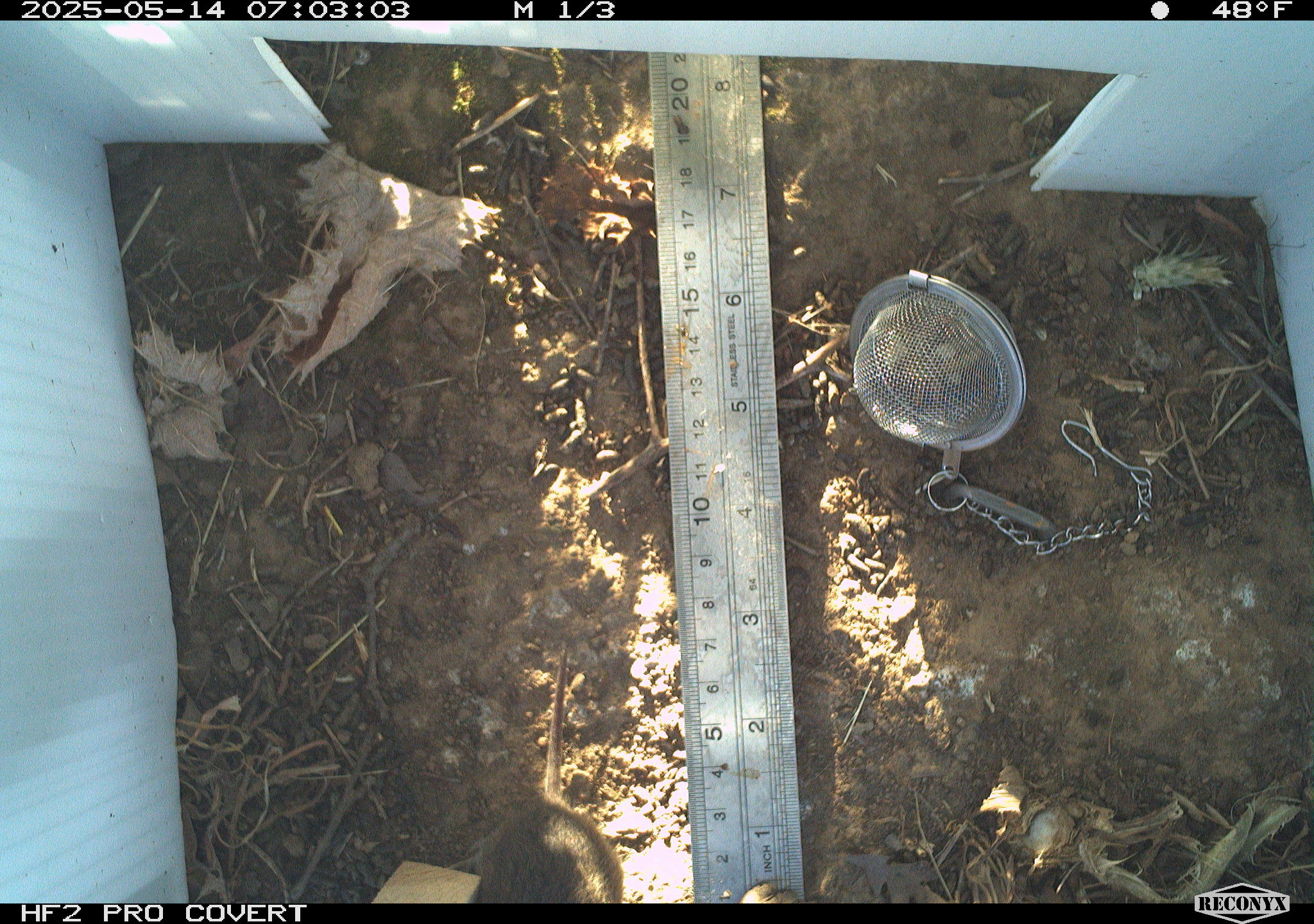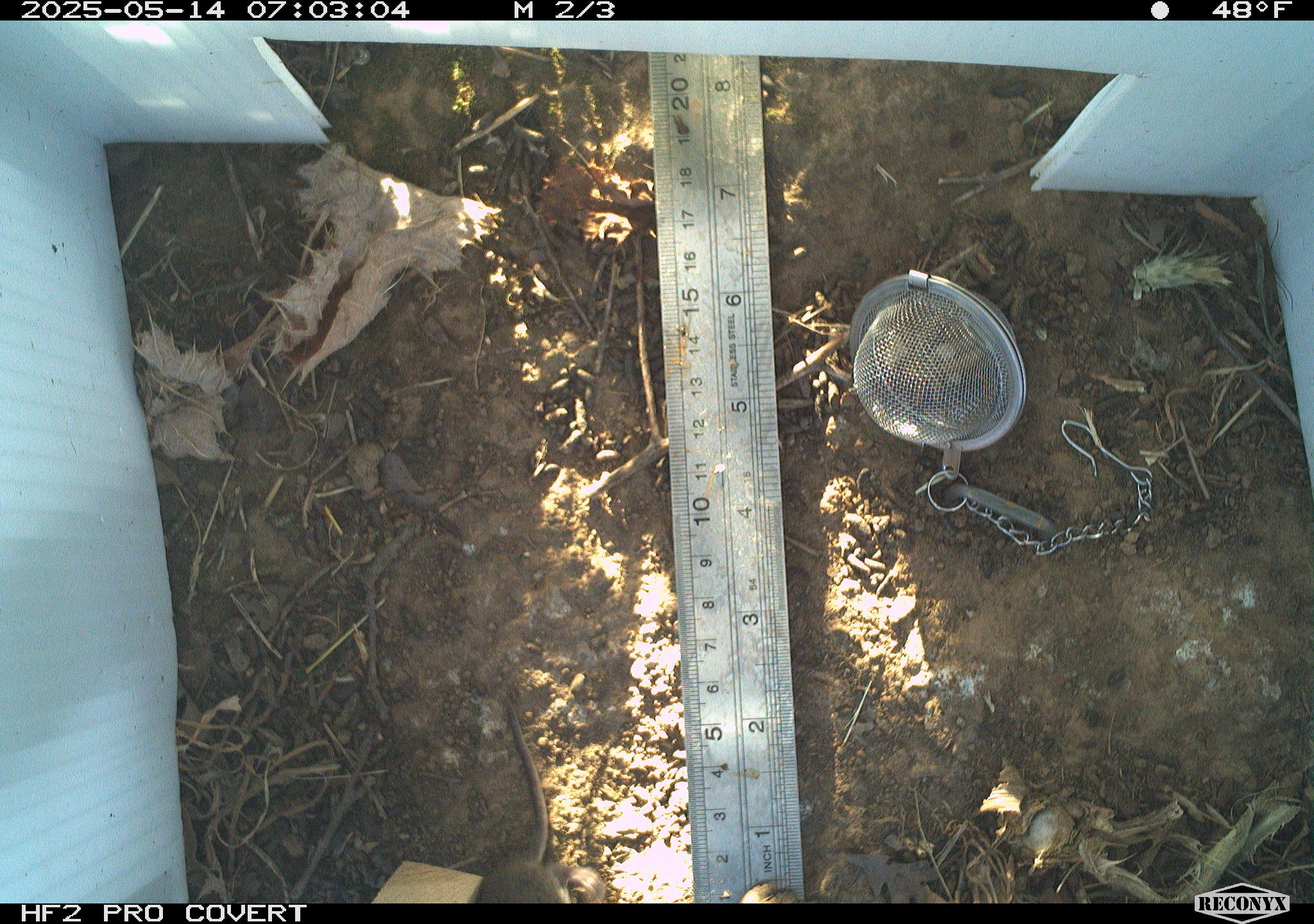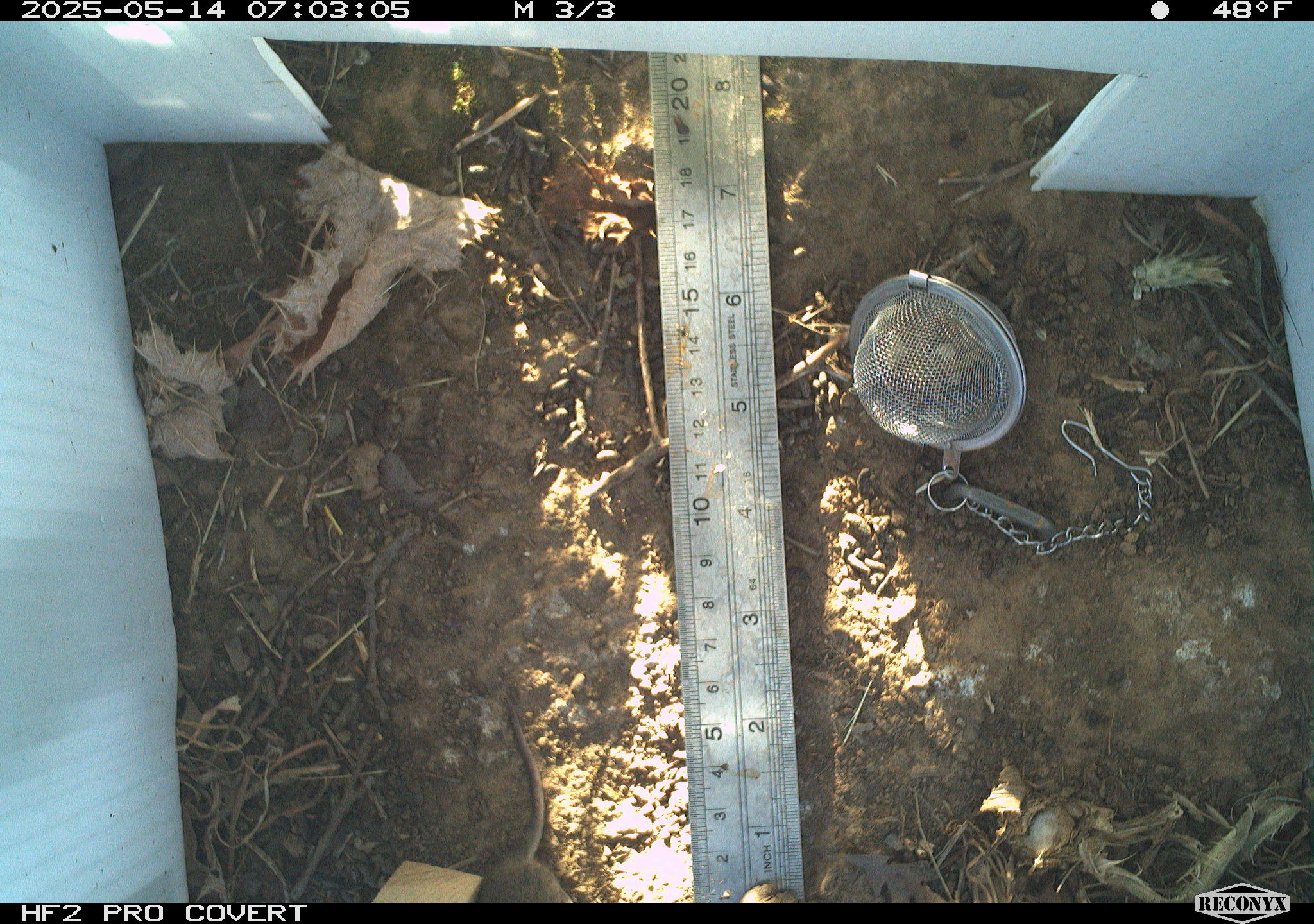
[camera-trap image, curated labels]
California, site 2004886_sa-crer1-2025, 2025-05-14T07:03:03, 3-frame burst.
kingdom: Animalia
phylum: Chordata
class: Mammalia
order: Rodentia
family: Cricetidae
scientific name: Arvicolinae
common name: voles, lemmings, and muskrats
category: arvicolinae subfamily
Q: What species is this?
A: Arvicolinae subfamily (voles, lemmings, and muskrats) (Arvicolinae).